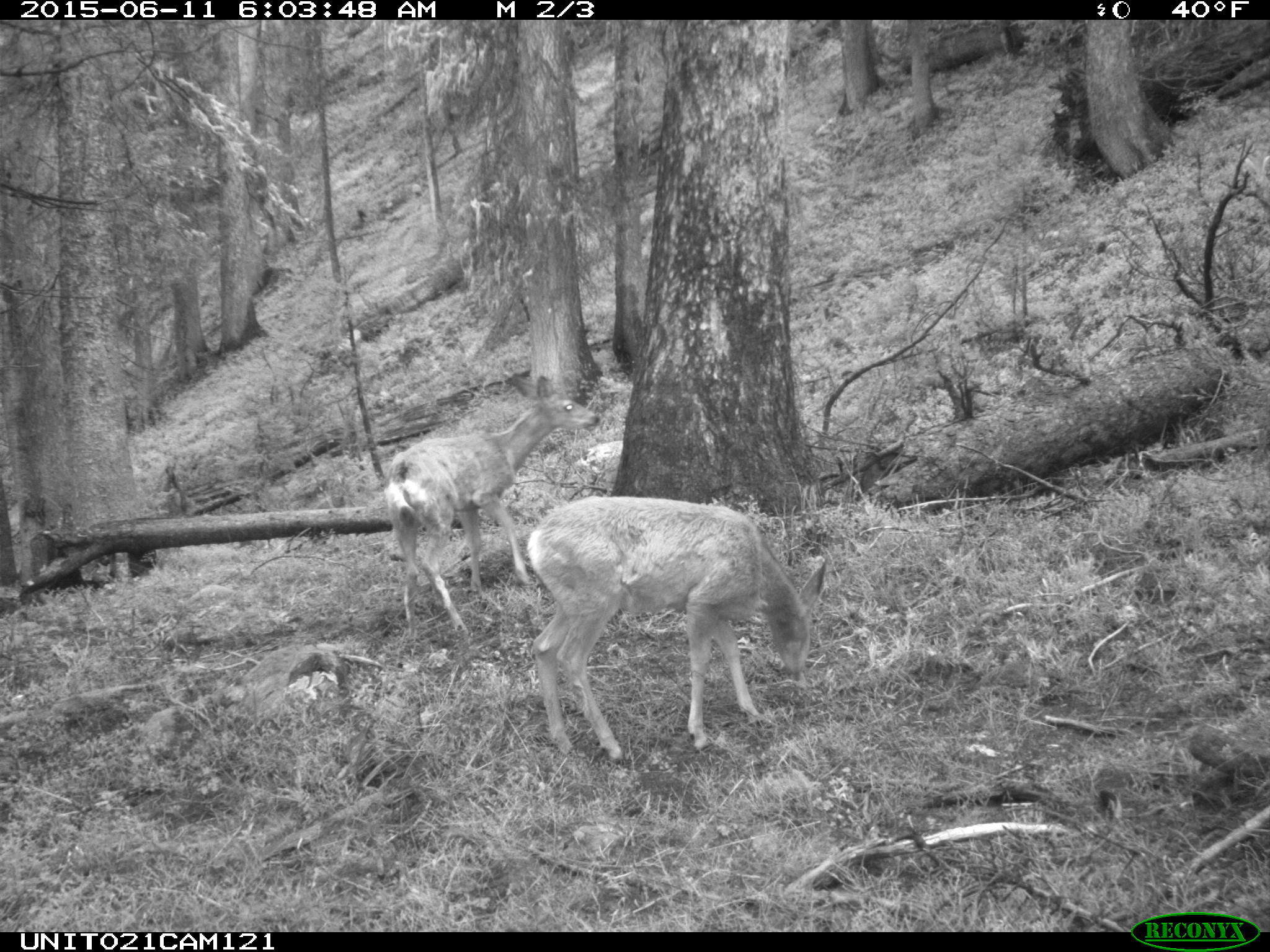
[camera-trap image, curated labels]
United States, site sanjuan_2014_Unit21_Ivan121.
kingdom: Animalia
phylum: Chordata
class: Mammalia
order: Artiodactyla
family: Cervidae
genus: Odocoileus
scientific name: Odocoileus hemionus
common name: mule deer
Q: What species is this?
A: Odocoileus hemionus (mule deer).